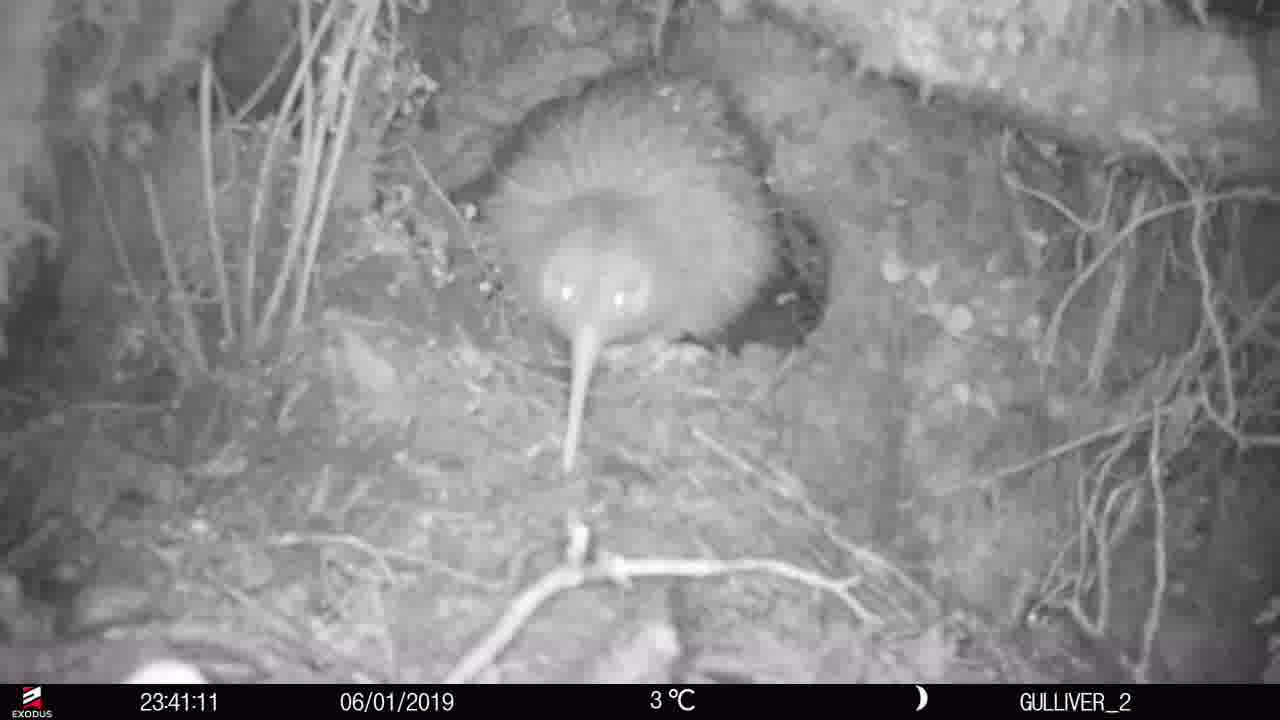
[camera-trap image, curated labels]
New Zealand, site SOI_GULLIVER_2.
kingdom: Animalia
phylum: Chordata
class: Aves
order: Apterygiformes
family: Apterygidae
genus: Apteryx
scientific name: Apteryx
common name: kiwi